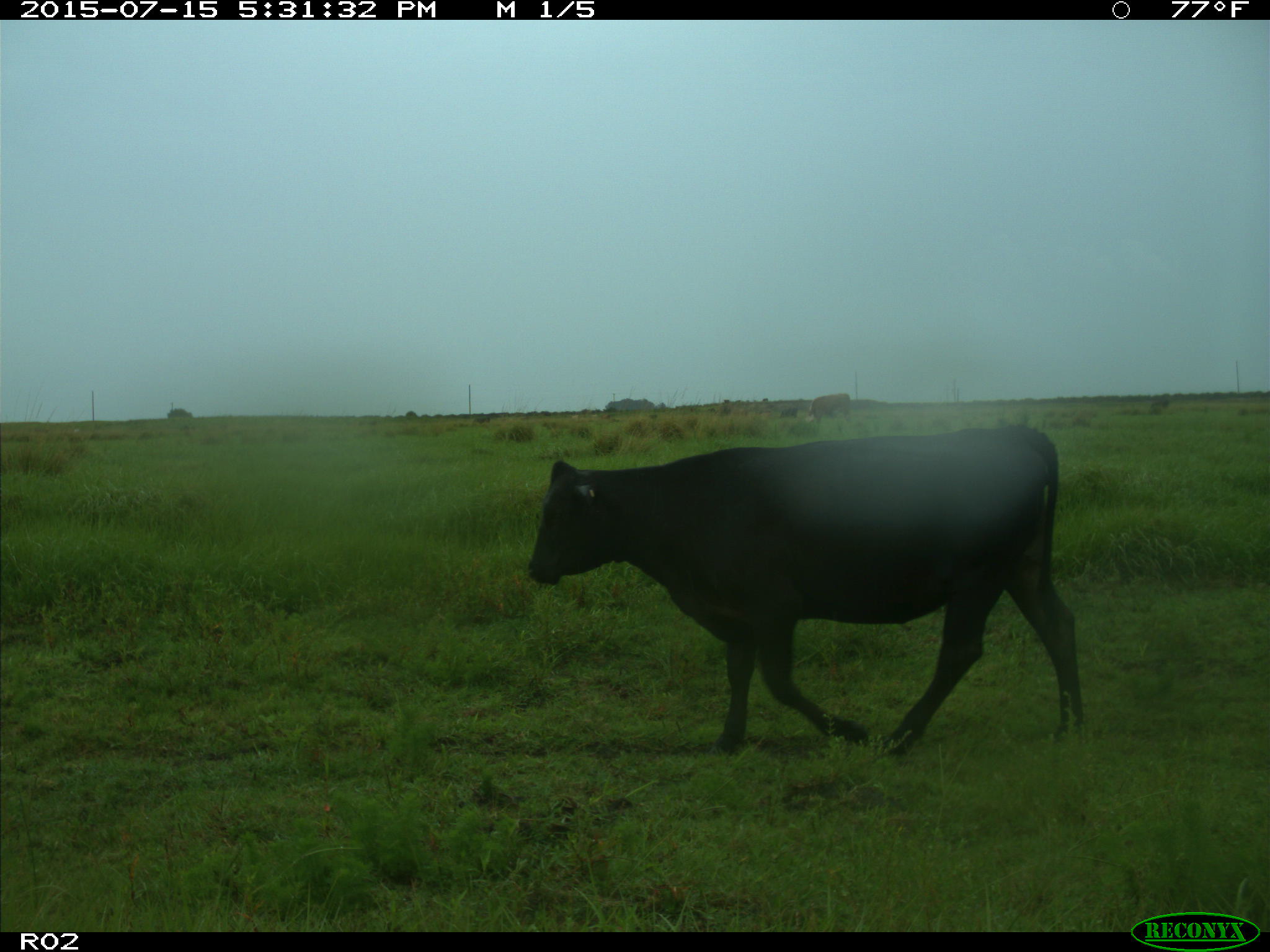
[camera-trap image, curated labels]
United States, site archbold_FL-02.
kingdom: Animalia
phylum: Chordata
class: Mammalia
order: Artiodactyla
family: Bovidae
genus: Bos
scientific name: Bos taurus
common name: domestic cow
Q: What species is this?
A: Bos taurus (domestic cow).